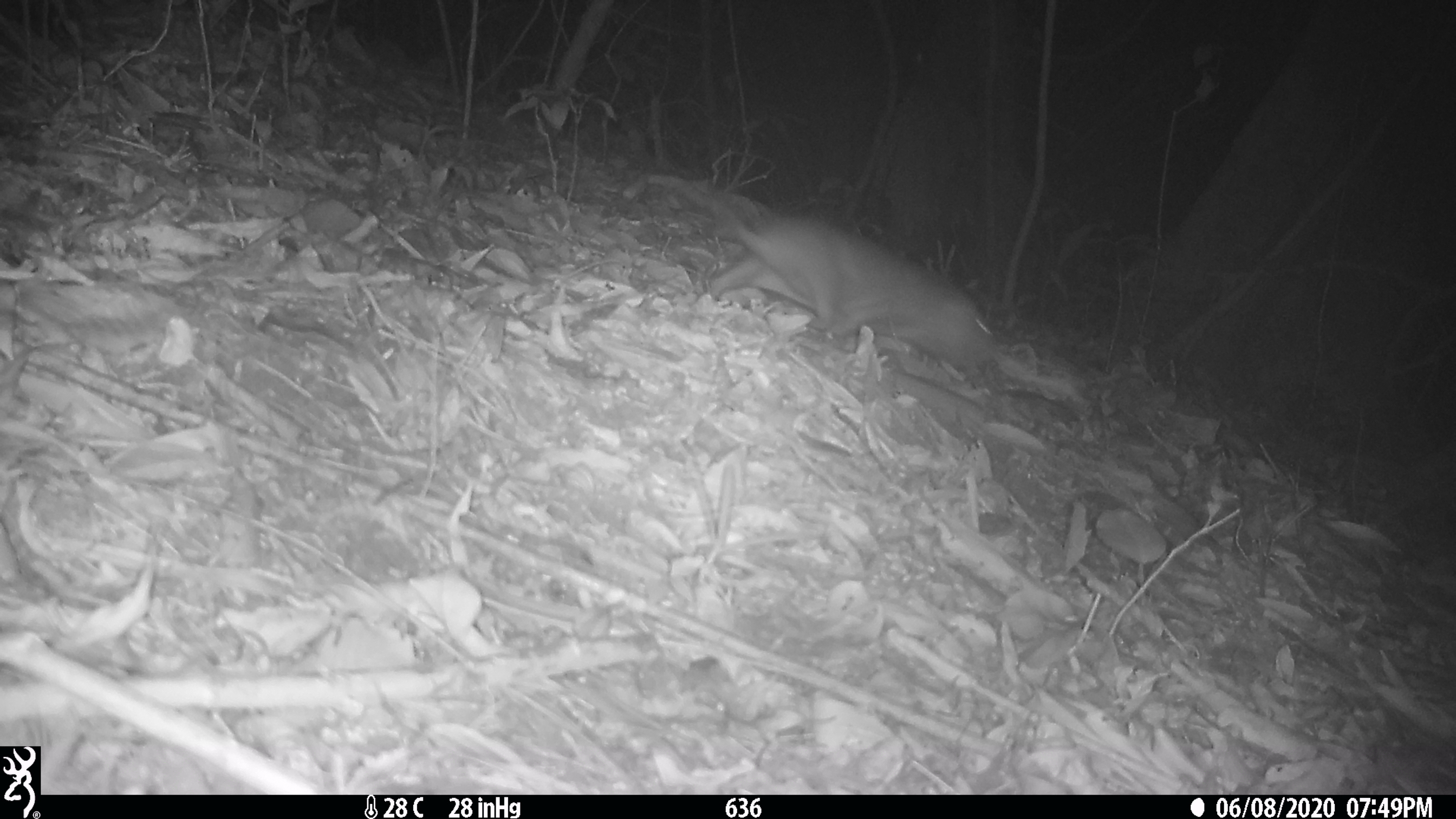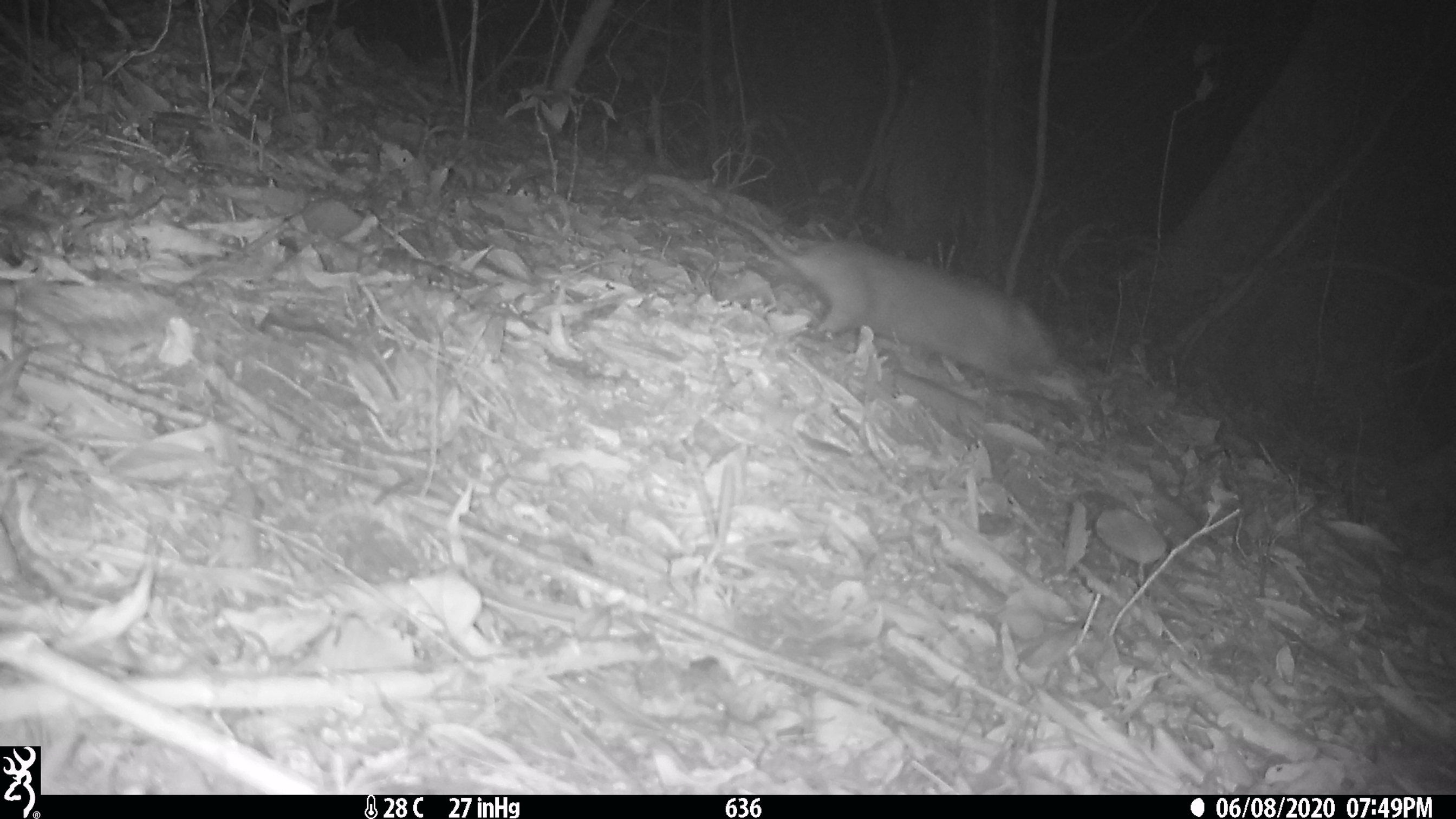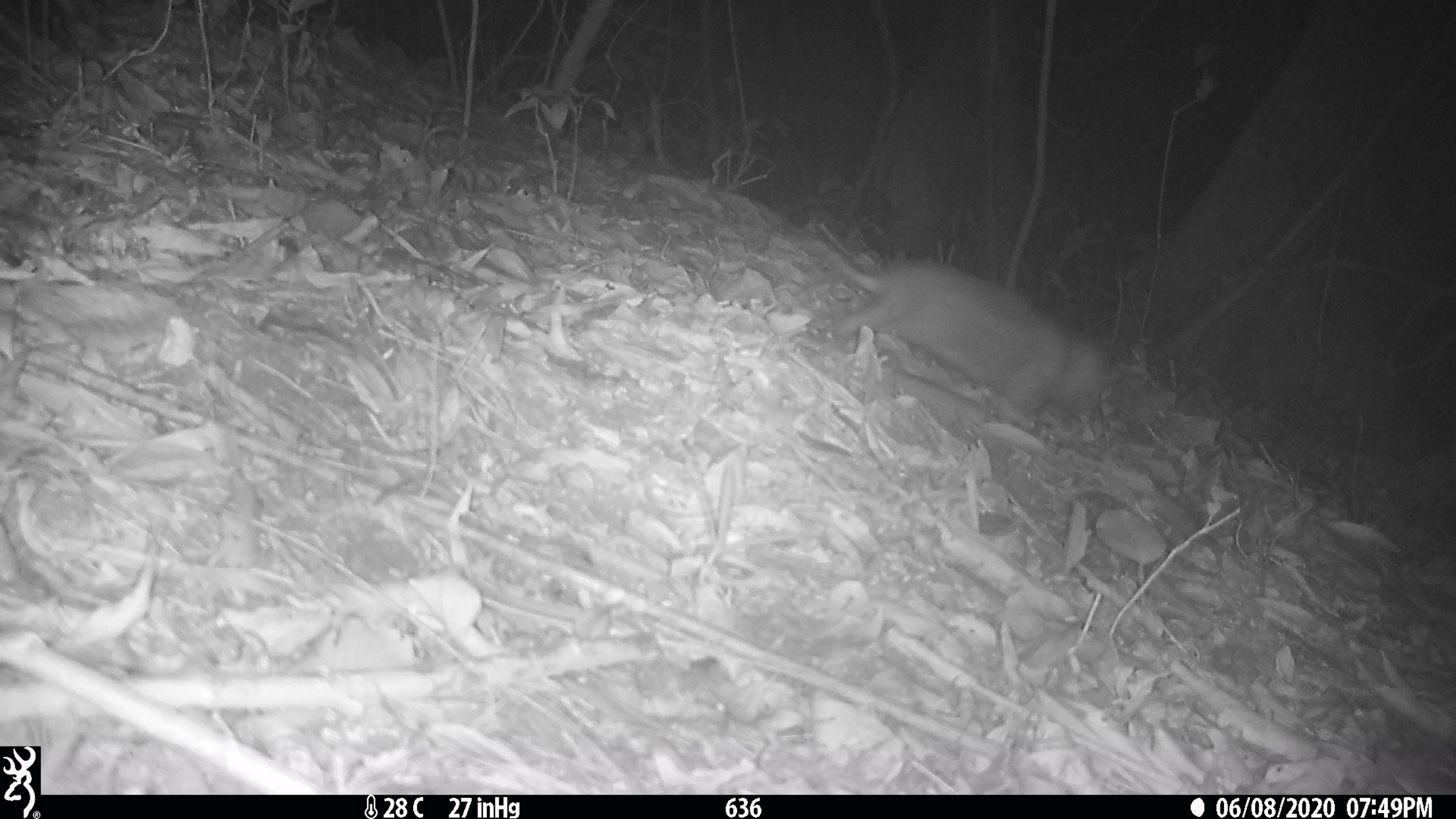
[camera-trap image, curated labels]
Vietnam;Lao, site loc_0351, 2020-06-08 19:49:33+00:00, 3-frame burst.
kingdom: Animalia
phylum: Chordata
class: Mammalia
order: Rodentia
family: Echimyidae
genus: Dactylomys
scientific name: Dactylomys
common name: bamboo rat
Bamboo rat (Dactylomys). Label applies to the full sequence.